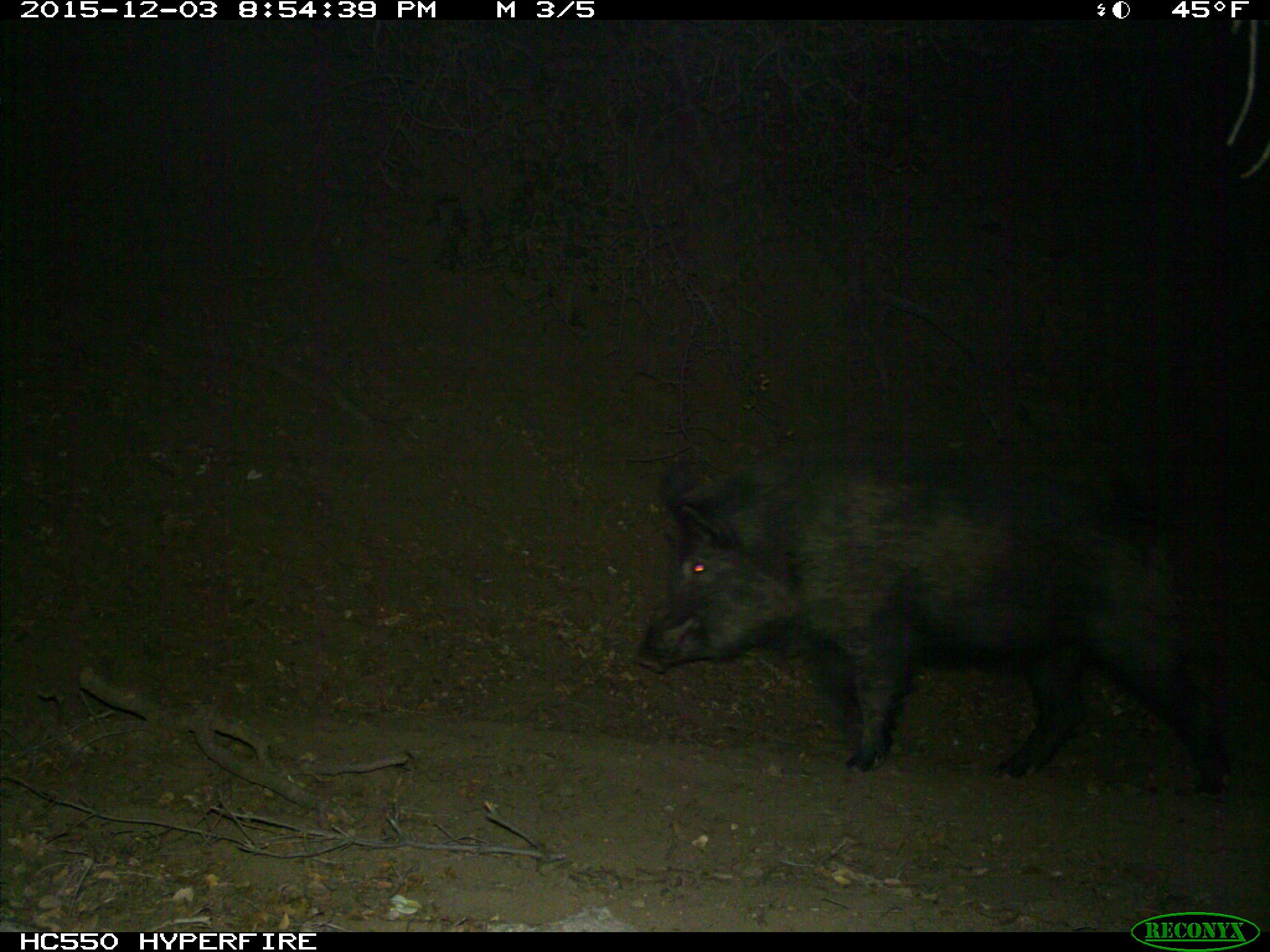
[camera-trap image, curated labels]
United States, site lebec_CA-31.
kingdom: Animalia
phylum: Chordata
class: Mammalia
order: Artiodactyla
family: Suidae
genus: Sus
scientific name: Sus scrofa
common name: wild boar